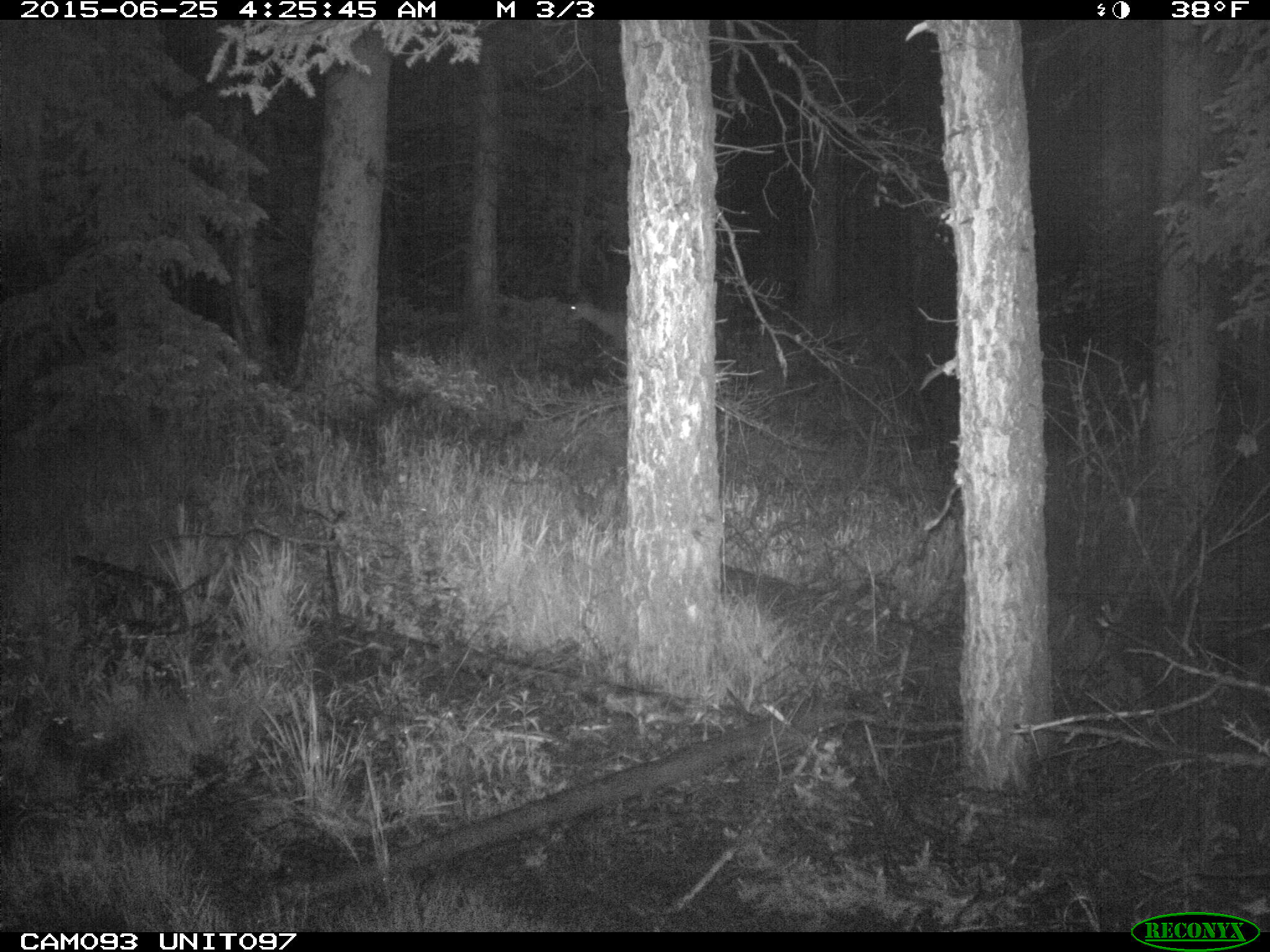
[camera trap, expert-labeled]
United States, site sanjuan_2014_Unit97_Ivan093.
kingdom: Animalia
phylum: Chordata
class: Mammalia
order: Artiodactyla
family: Cervidae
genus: Odocoileus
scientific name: Odocoileus hemionus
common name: mule deer